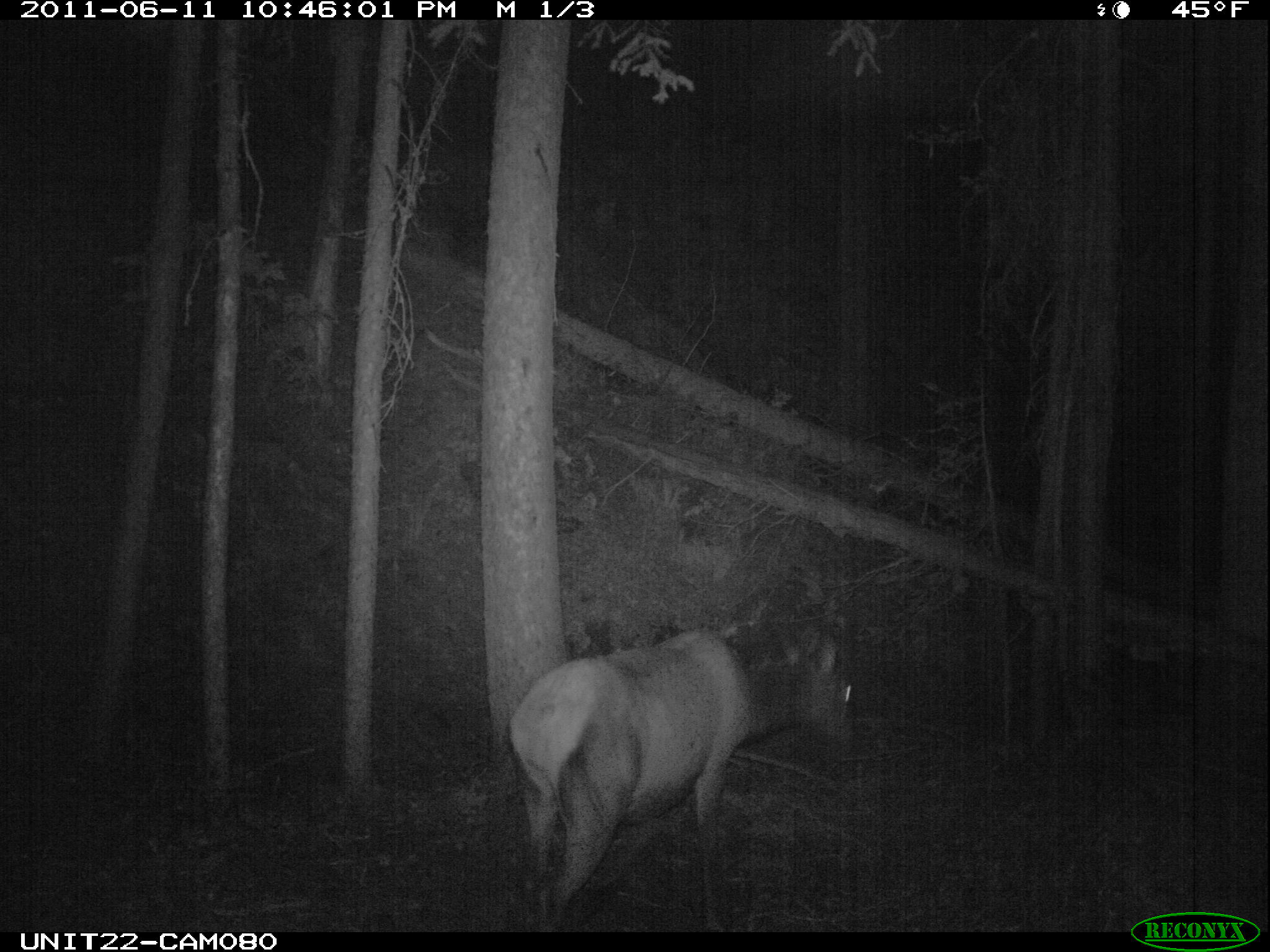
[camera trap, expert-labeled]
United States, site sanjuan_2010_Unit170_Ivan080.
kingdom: Animalia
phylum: Chordata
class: Mammalia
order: Artiodactyla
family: Cervidae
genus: Cervus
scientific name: Cervus elaphus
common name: red deer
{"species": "Cervus elaphus (red deer)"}